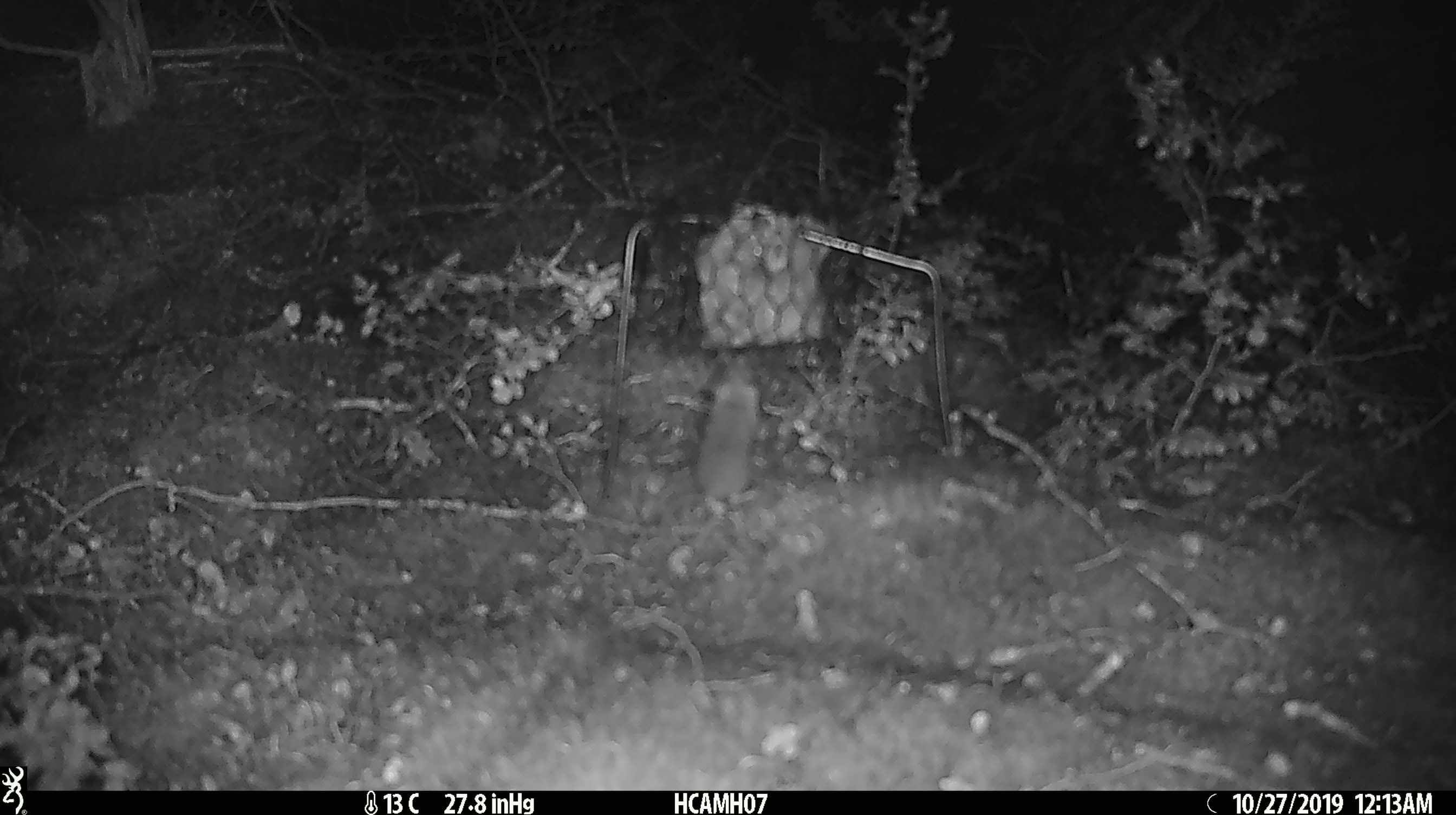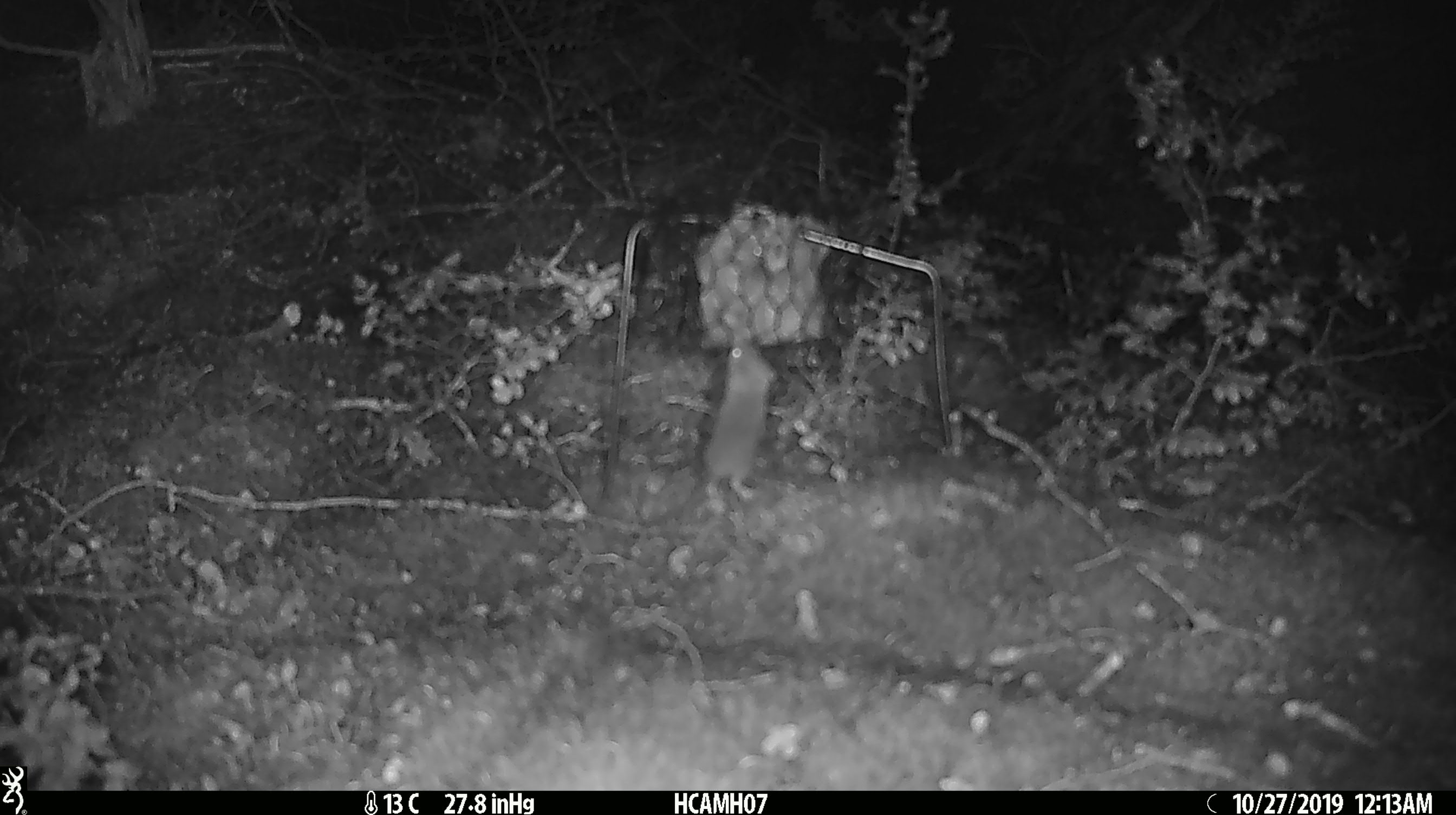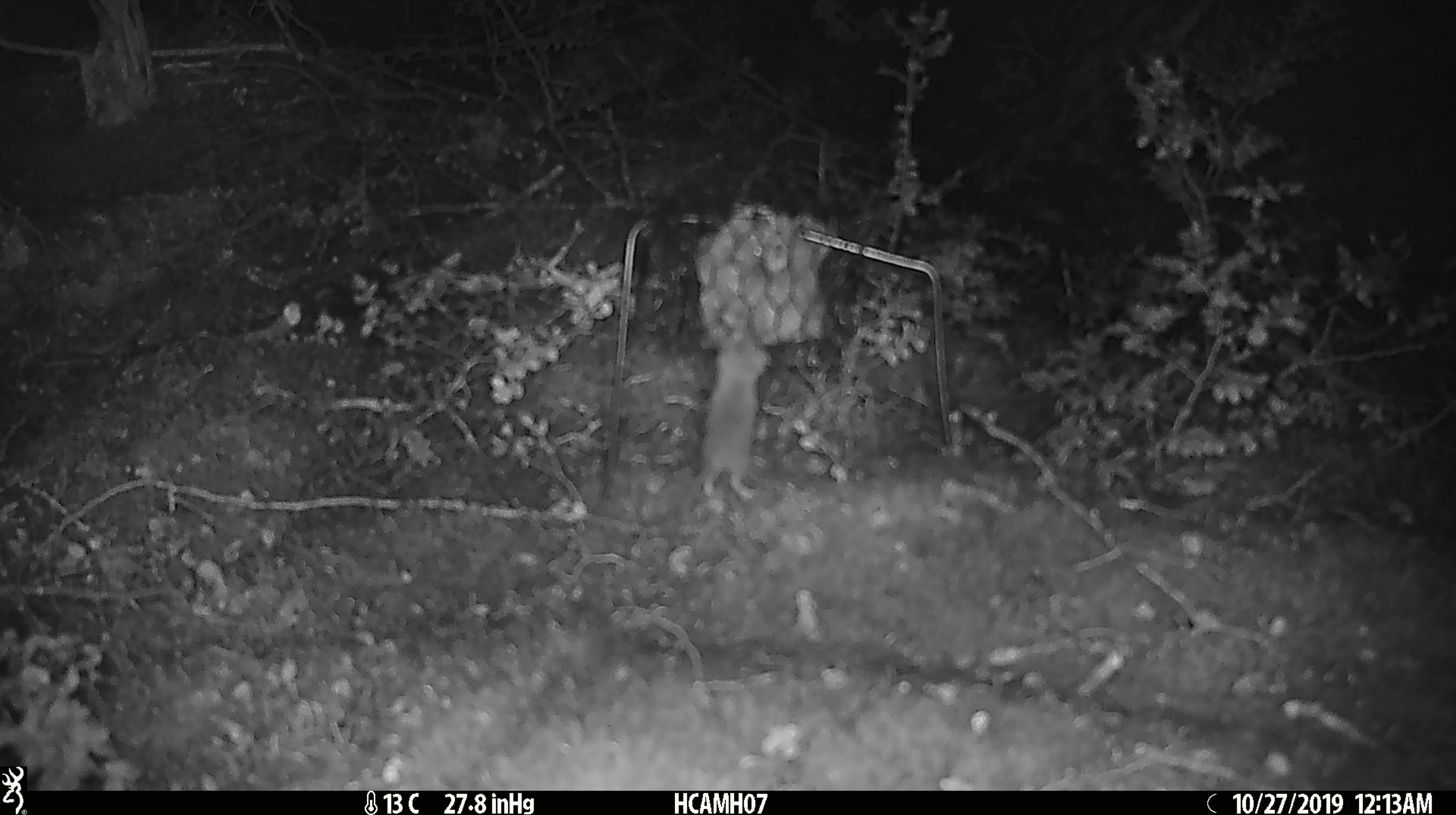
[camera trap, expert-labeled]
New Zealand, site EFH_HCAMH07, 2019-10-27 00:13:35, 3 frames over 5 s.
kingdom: Animalia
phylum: Chordata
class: Mammalia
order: Rodentia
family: Muridae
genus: Mus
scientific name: Mus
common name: mouse